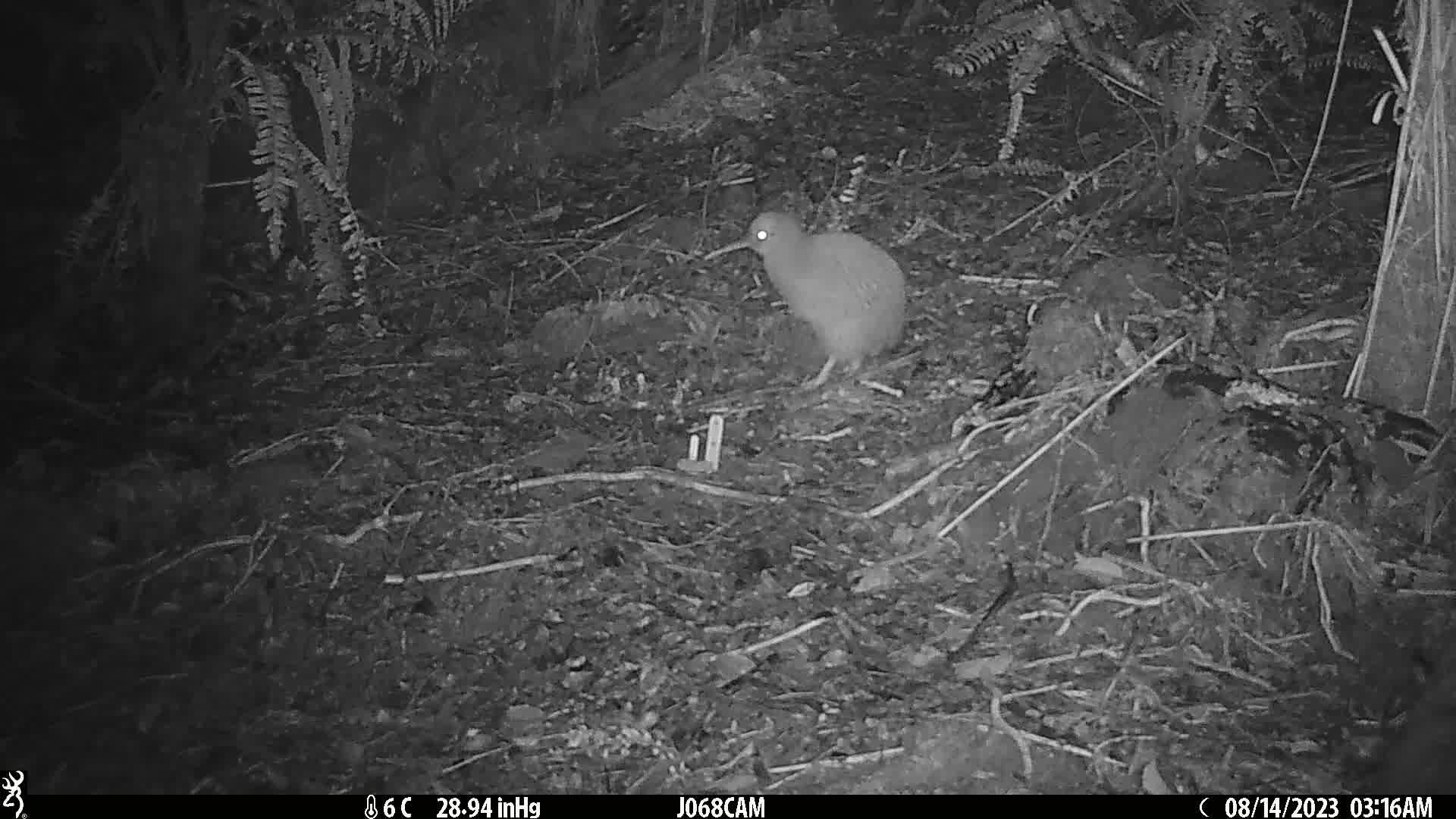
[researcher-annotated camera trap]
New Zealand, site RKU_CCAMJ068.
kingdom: Animalia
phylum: Chordata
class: Aves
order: Apterygiformes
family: Apterygidae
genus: Apteryx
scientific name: Apteryx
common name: kiwi